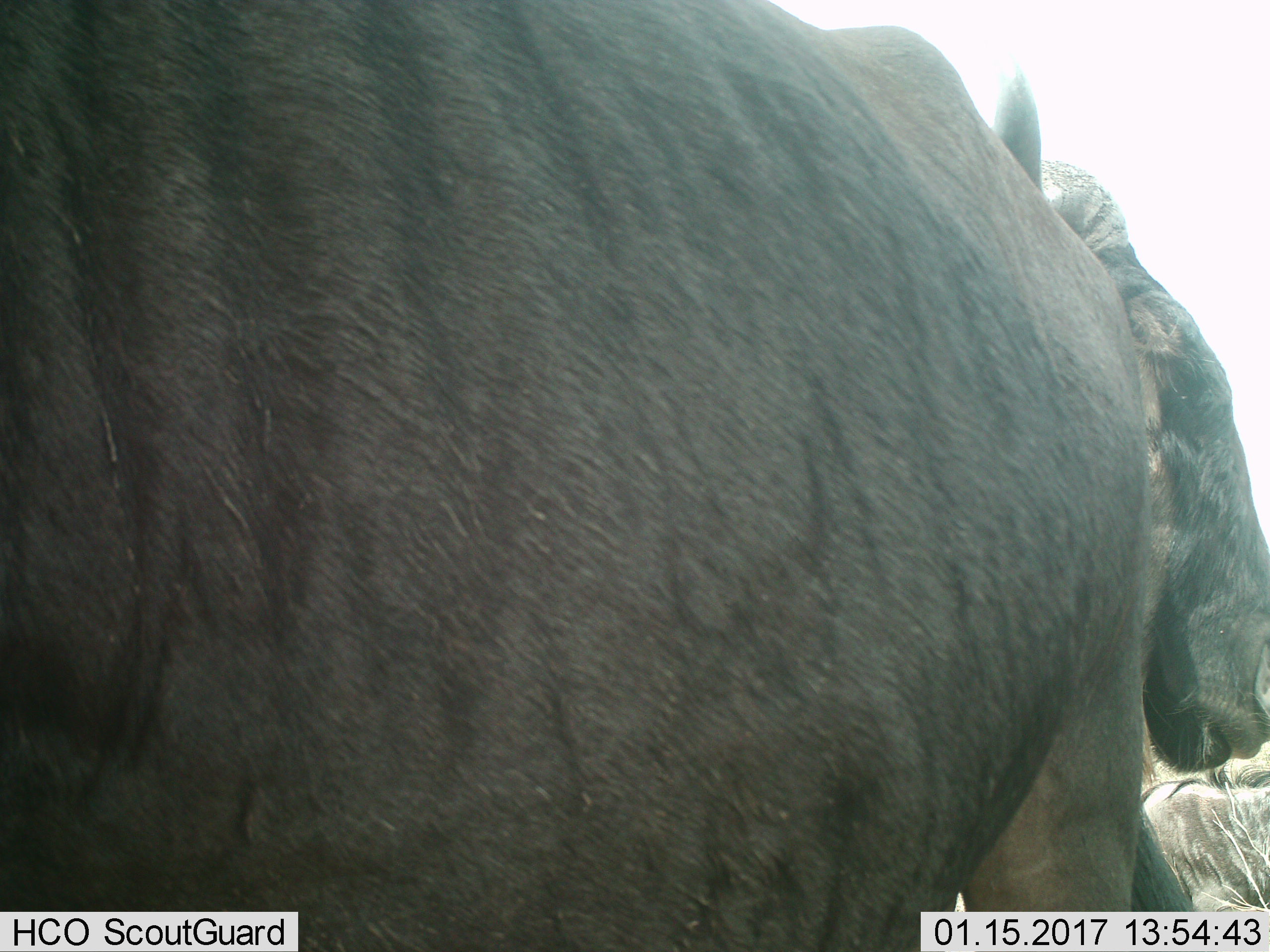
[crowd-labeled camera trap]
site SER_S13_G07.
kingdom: Animalia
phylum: Chordata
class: Mammalia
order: Artiodactyla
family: Bovidae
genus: Connochaetes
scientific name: Connochaetes taurinus taurinus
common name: blue wildebeest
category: wildebeestblue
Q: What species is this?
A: Wildebeestblue (blue wildebeest) (Connochaetes taurinus taurinus).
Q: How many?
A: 2.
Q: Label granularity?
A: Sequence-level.